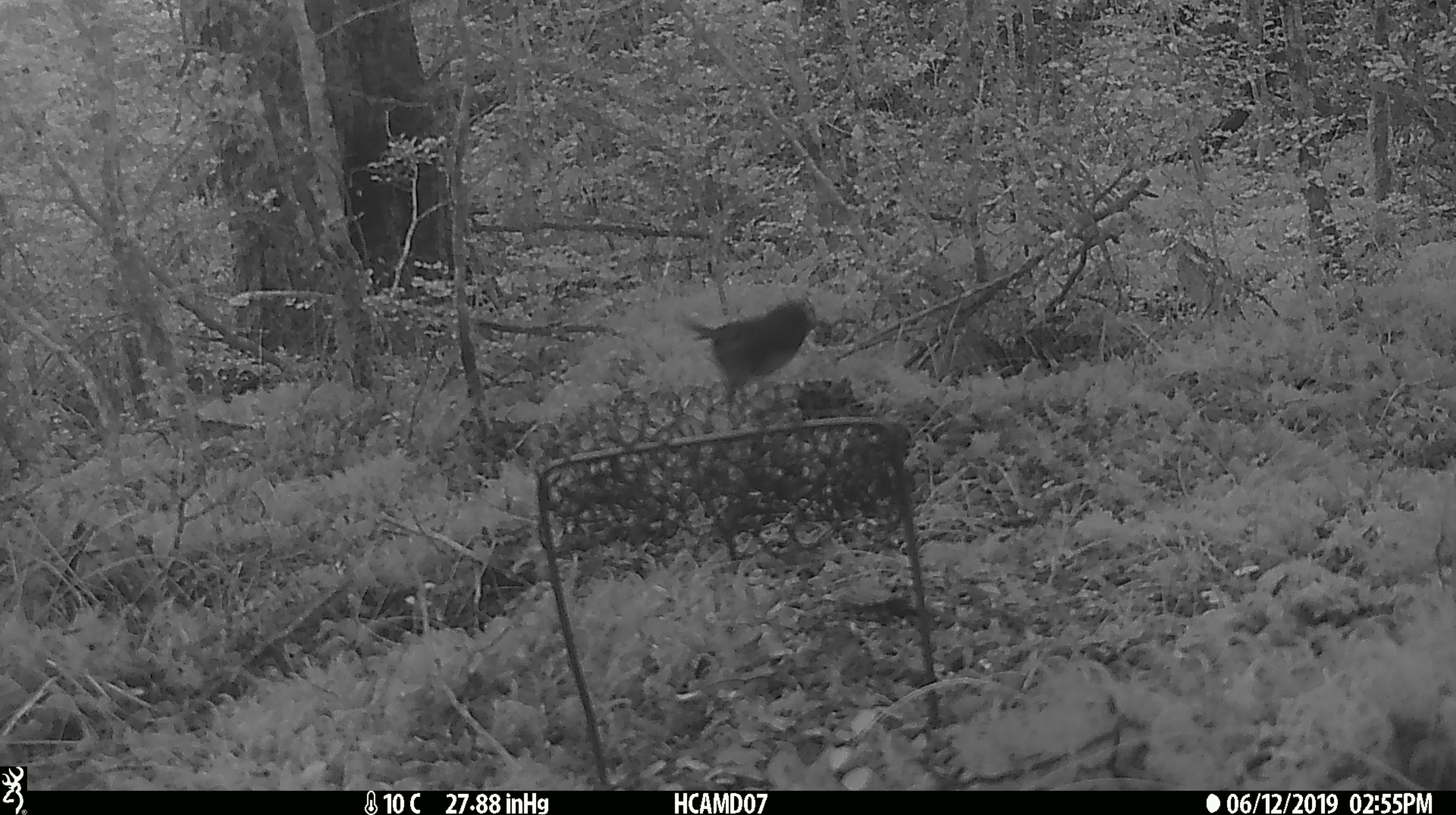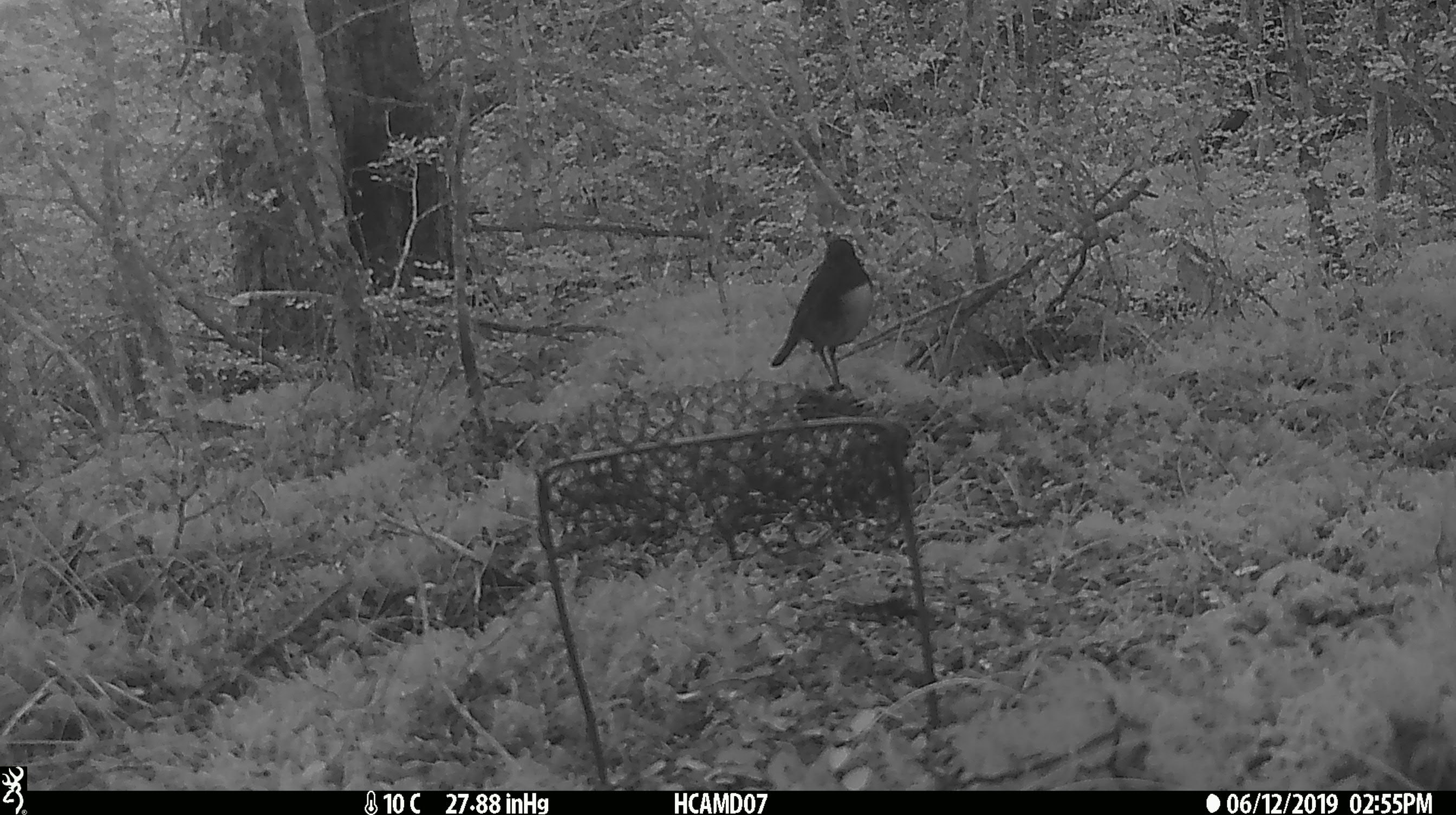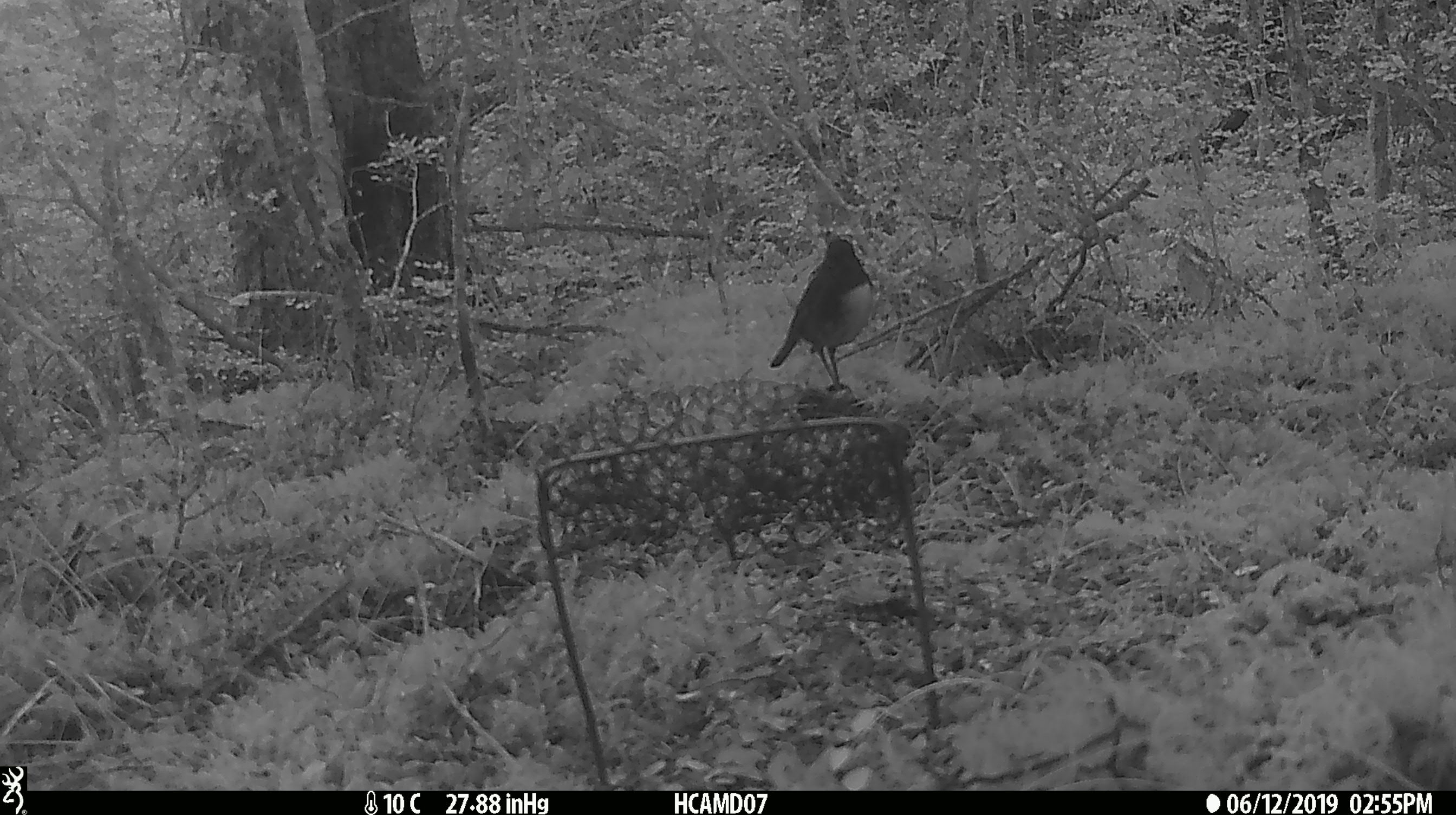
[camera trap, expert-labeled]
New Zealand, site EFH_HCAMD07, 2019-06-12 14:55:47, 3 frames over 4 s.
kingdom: Animalia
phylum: Chordata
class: Aves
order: Passeriformes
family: Petroicidae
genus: Petroica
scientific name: Petroica australis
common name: new zealand robin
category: robin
Robin (new zealand robin) (Petroica australis).